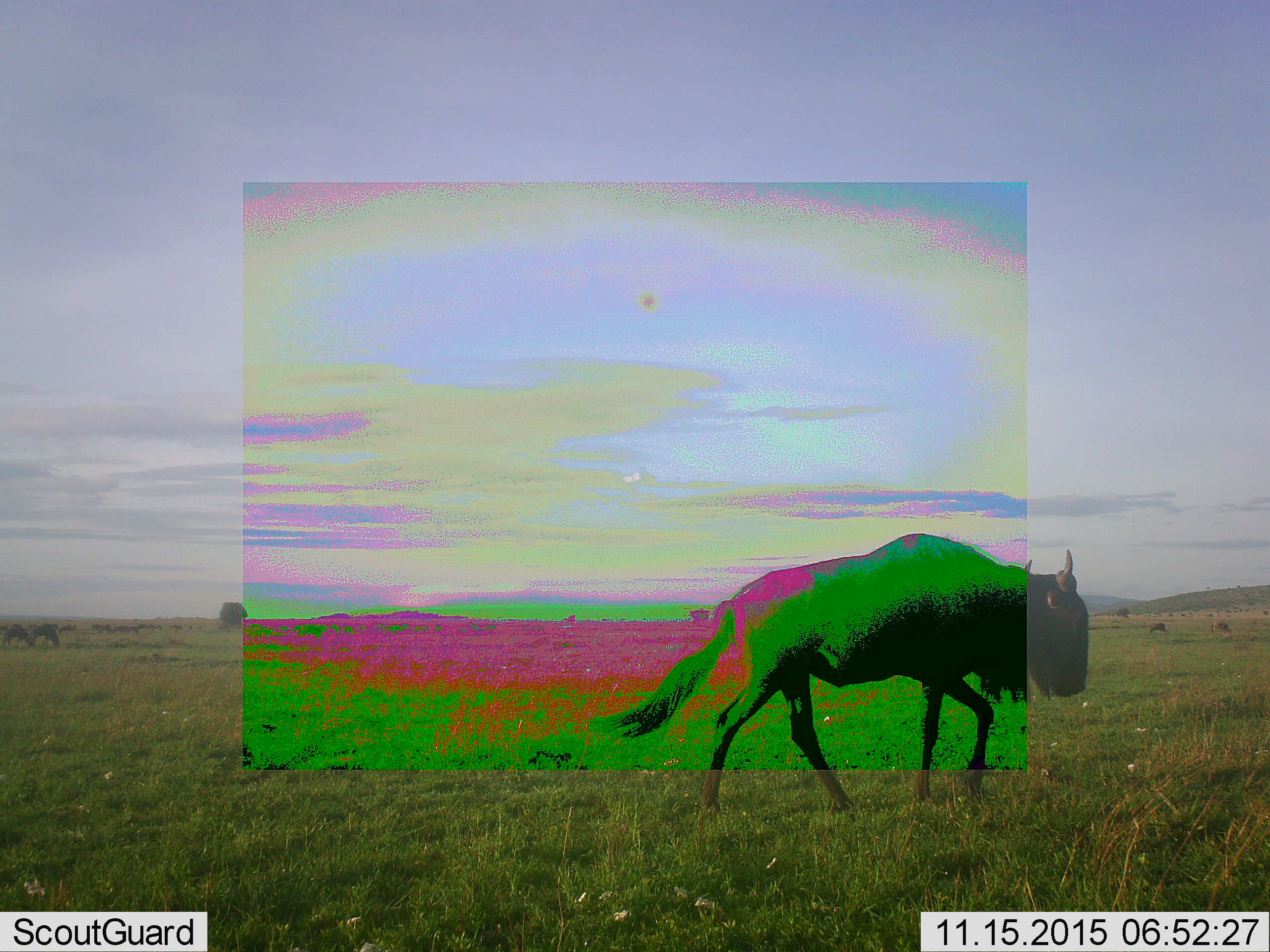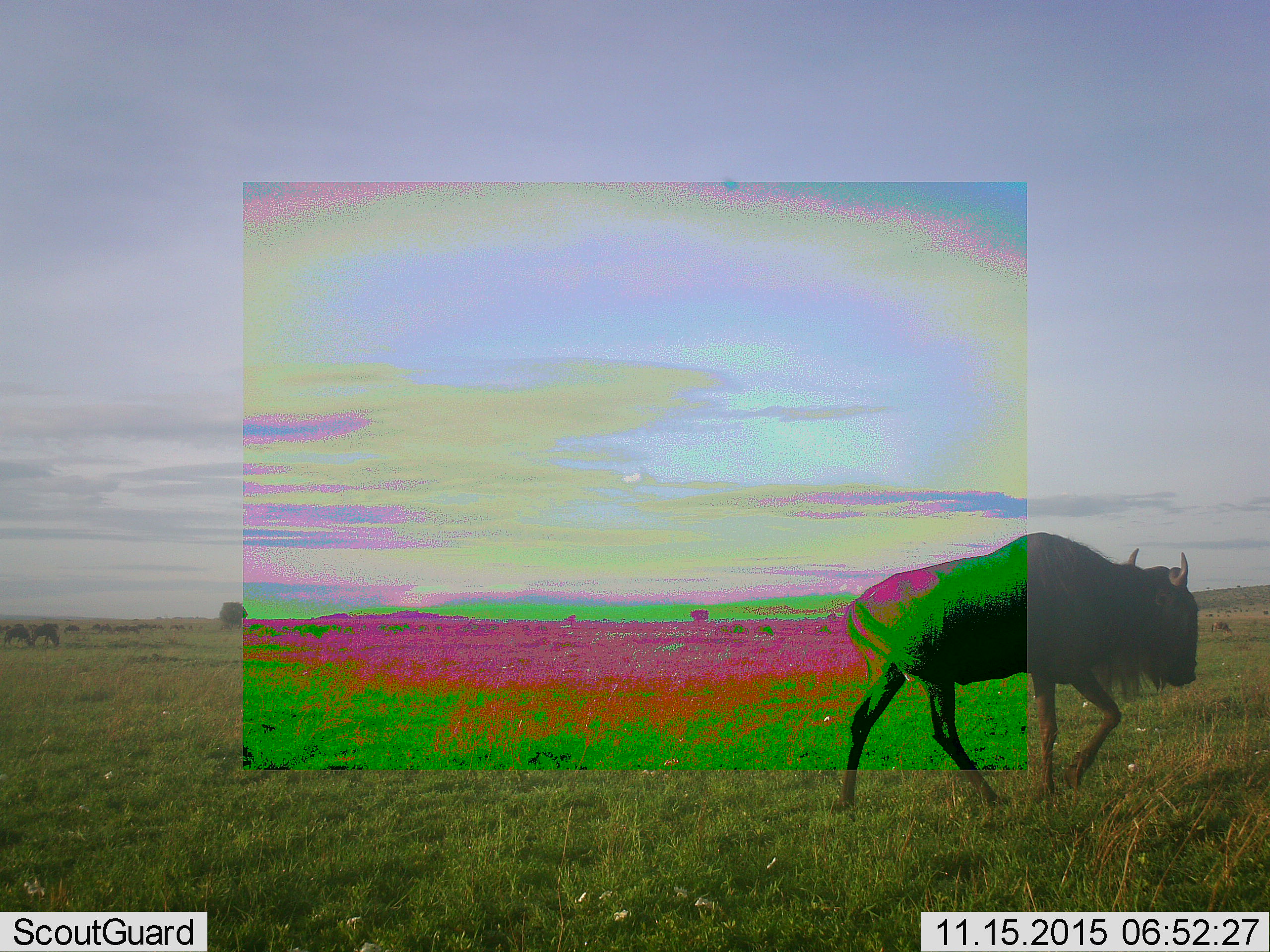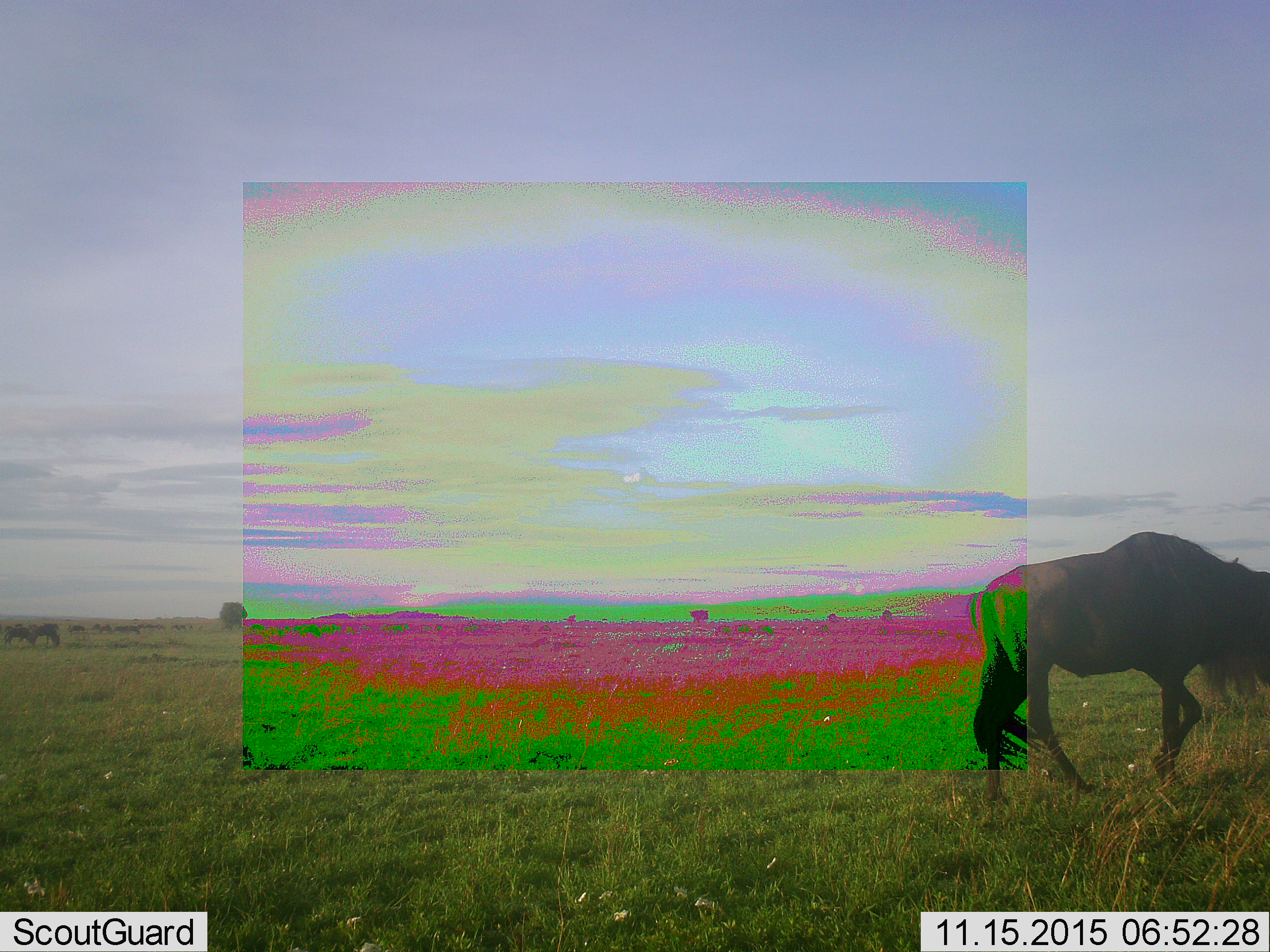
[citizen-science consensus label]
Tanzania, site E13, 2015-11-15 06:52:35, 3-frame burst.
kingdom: Animalia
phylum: Chordata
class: Mammalia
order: Artiodactyla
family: Bovidae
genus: Connochaetes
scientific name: Connochaetes taurinus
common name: blue wildebeest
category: wildebeest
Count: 11-50.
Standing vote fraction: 31%.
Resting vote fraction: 0%.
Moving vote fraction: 100%.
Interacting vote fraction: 0%.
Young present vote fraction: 0%.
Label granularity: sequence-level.